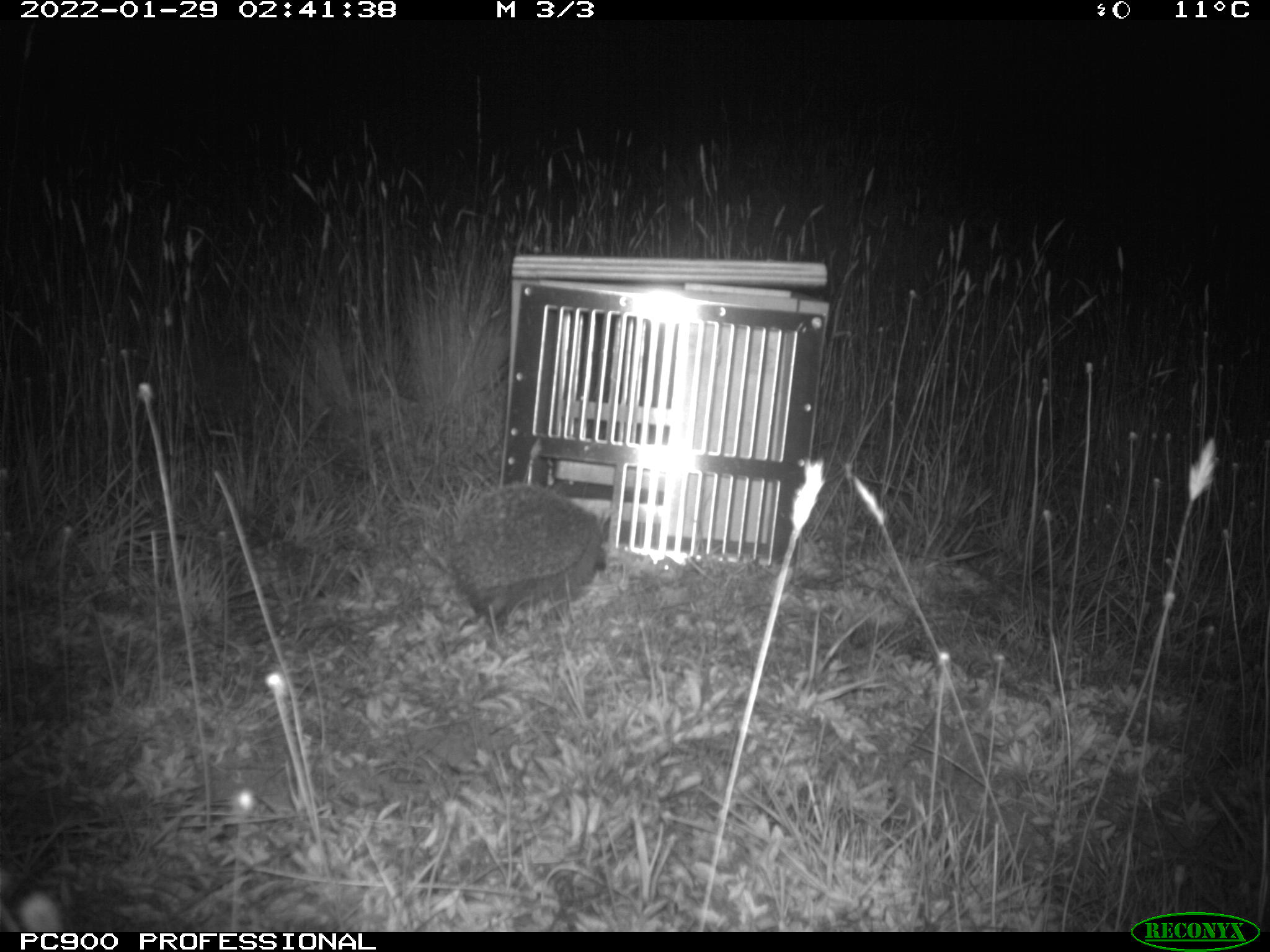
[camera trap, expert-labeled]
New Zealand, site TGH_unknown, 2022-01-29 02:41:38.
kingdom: Animalia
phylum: Chordata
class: Mammalia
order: Eulipotyphla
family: Erinaceidae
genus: Erinaceus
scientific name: Erinaceus europaeus europaeus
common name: european hedgehog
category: hedgehog